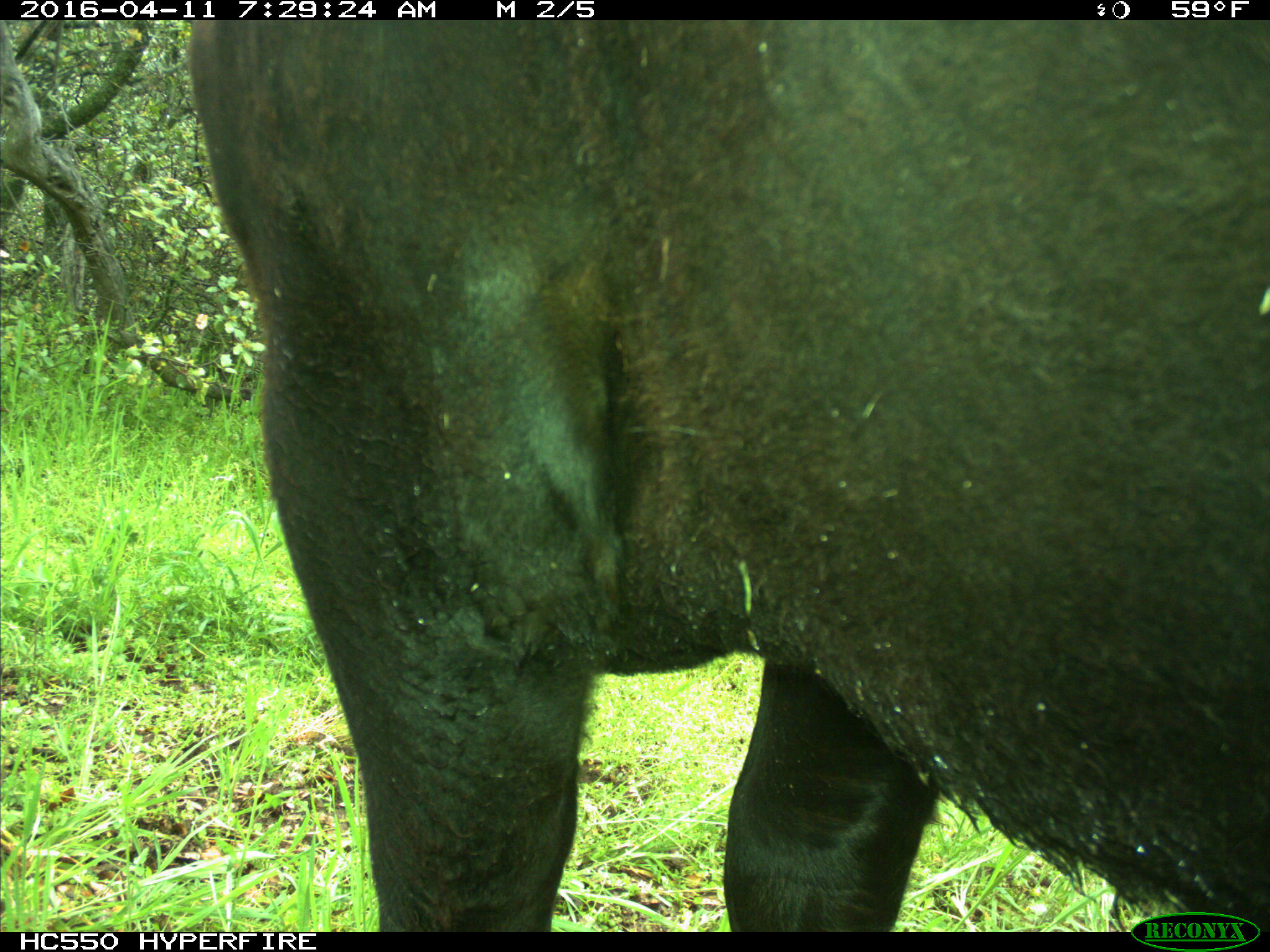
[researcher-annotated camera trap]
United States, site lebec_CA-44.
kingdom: Animalia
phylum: Chordata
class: Mammalia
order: Artiodactyla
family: Bovidae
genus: Bos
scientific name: Bos taurus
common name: domestic cow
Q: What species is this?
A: Bos taurus (domestic cow).